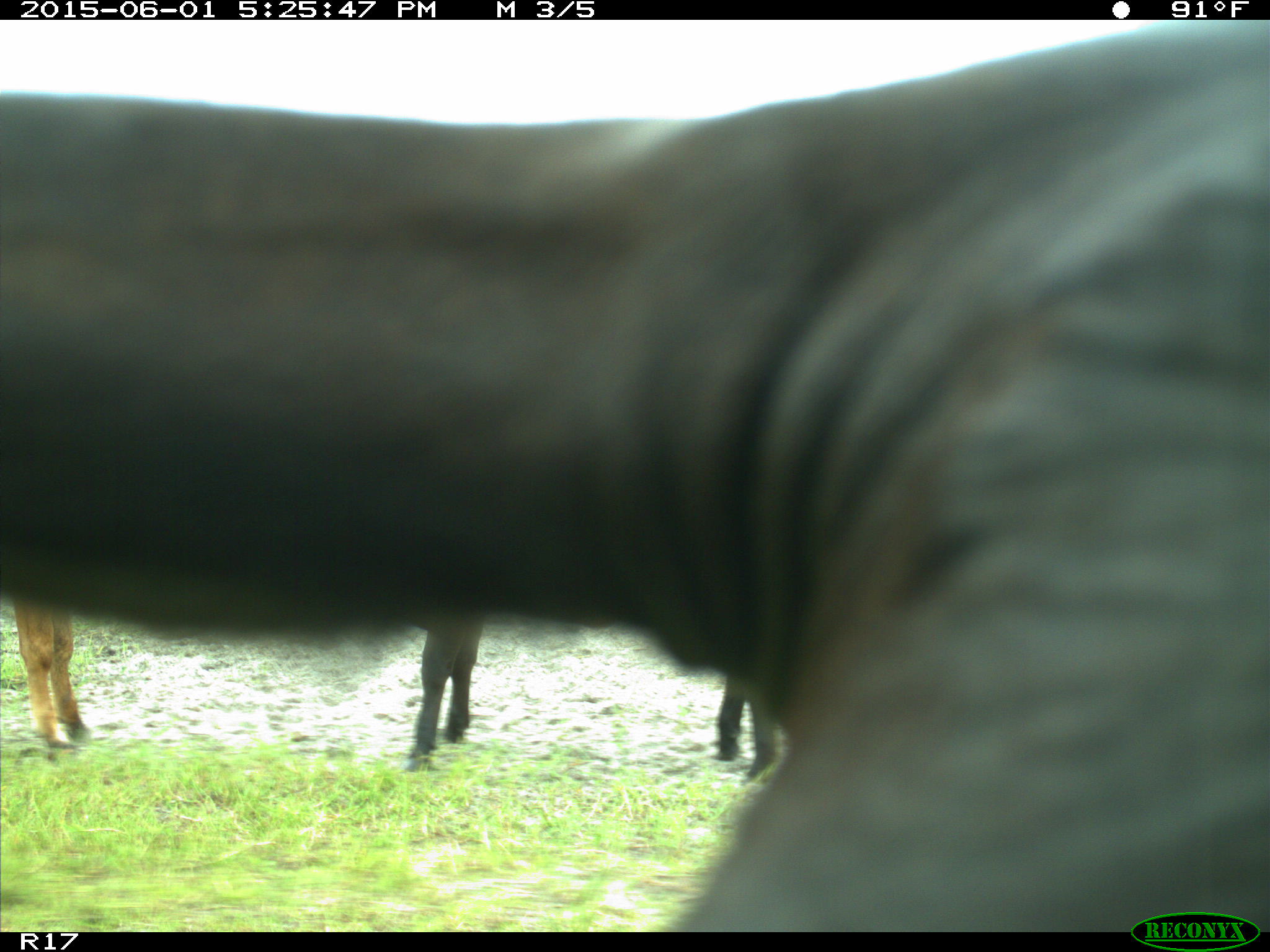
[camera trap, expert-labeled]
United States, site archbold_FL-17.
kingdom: Animalia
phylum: Chordata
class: Mammalia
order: Artiodactyla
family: Bovidae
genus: Bos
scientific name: Bos taurus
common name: domestic cow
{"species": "Bos taurus (domestic cow)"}